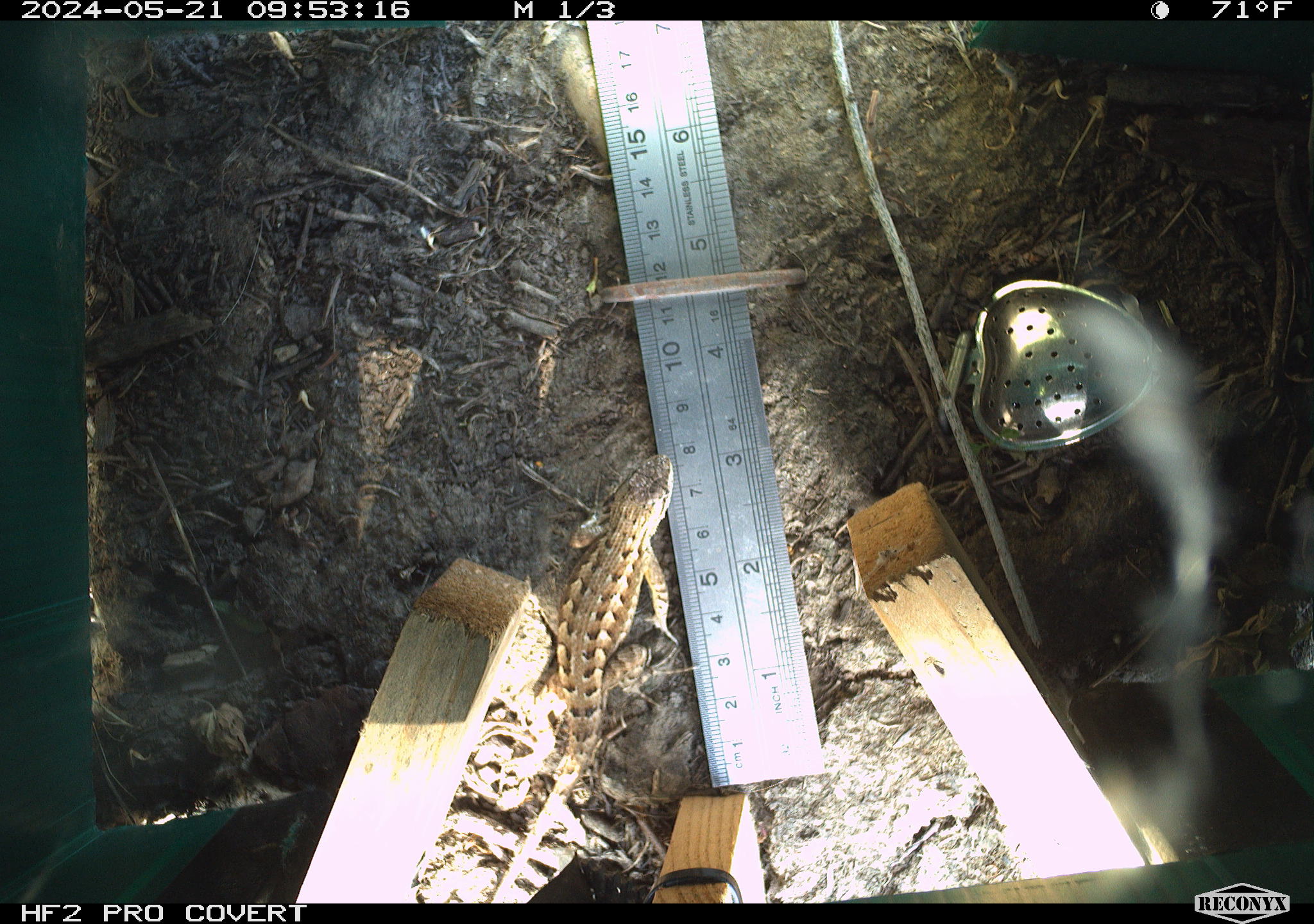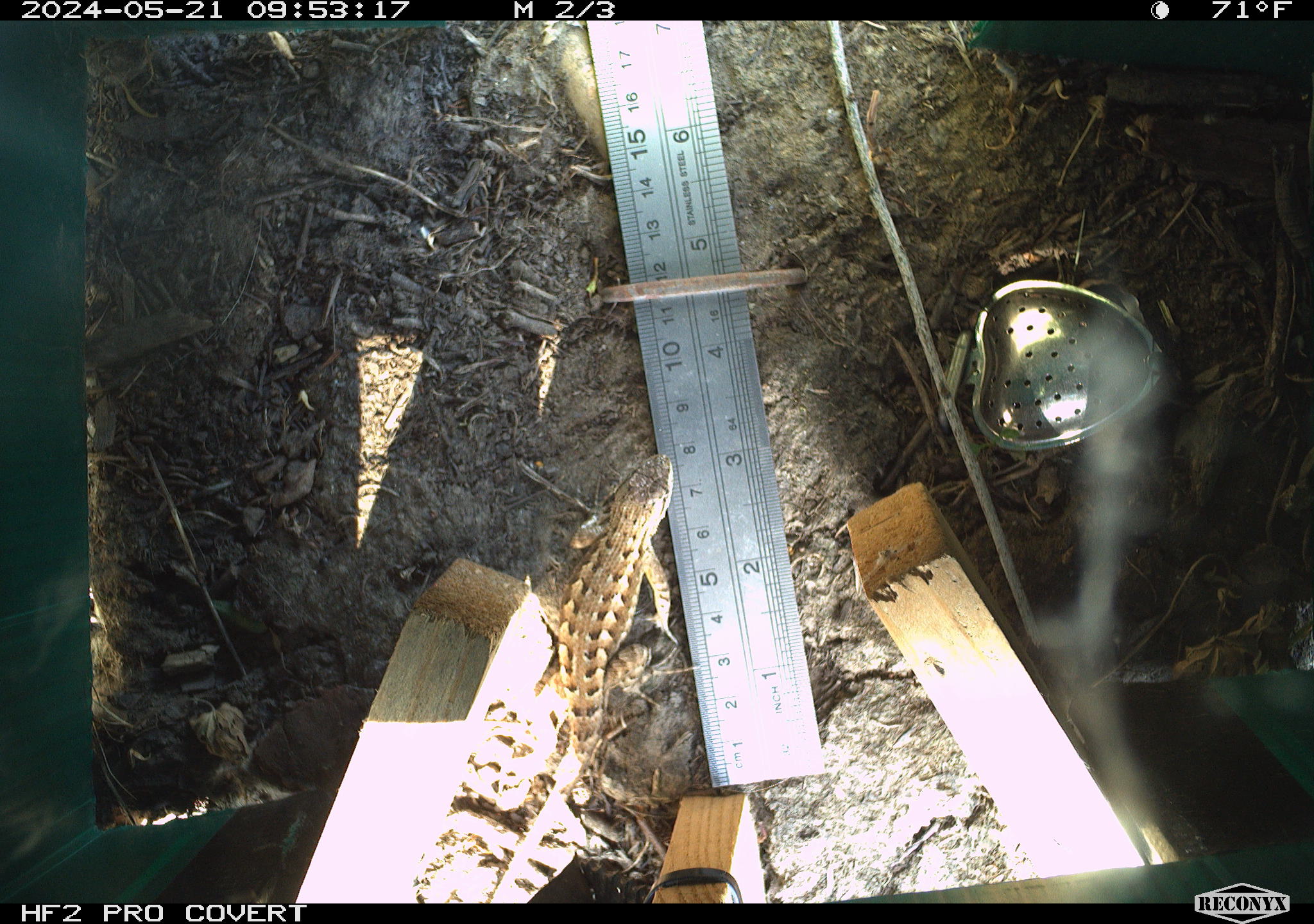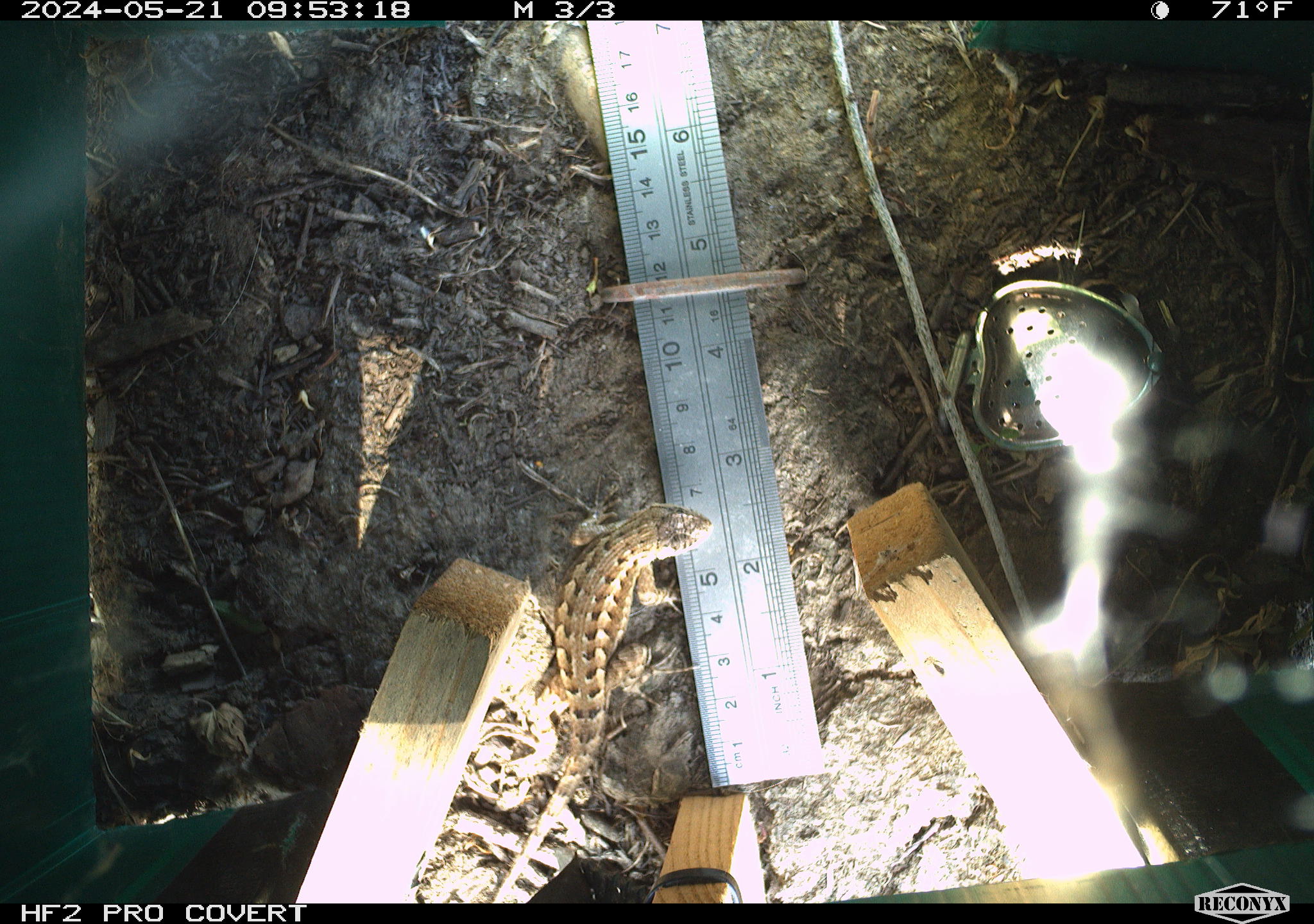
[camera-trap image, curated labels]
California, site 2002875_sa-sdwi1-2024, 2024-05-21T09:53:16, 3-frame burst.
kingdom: Animalia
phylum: Chordata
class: Reptilia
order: Squamata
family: Phrynosomatidae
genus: Sceloporus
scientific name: Sceloporus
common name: spiny lizards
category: sceloporus species